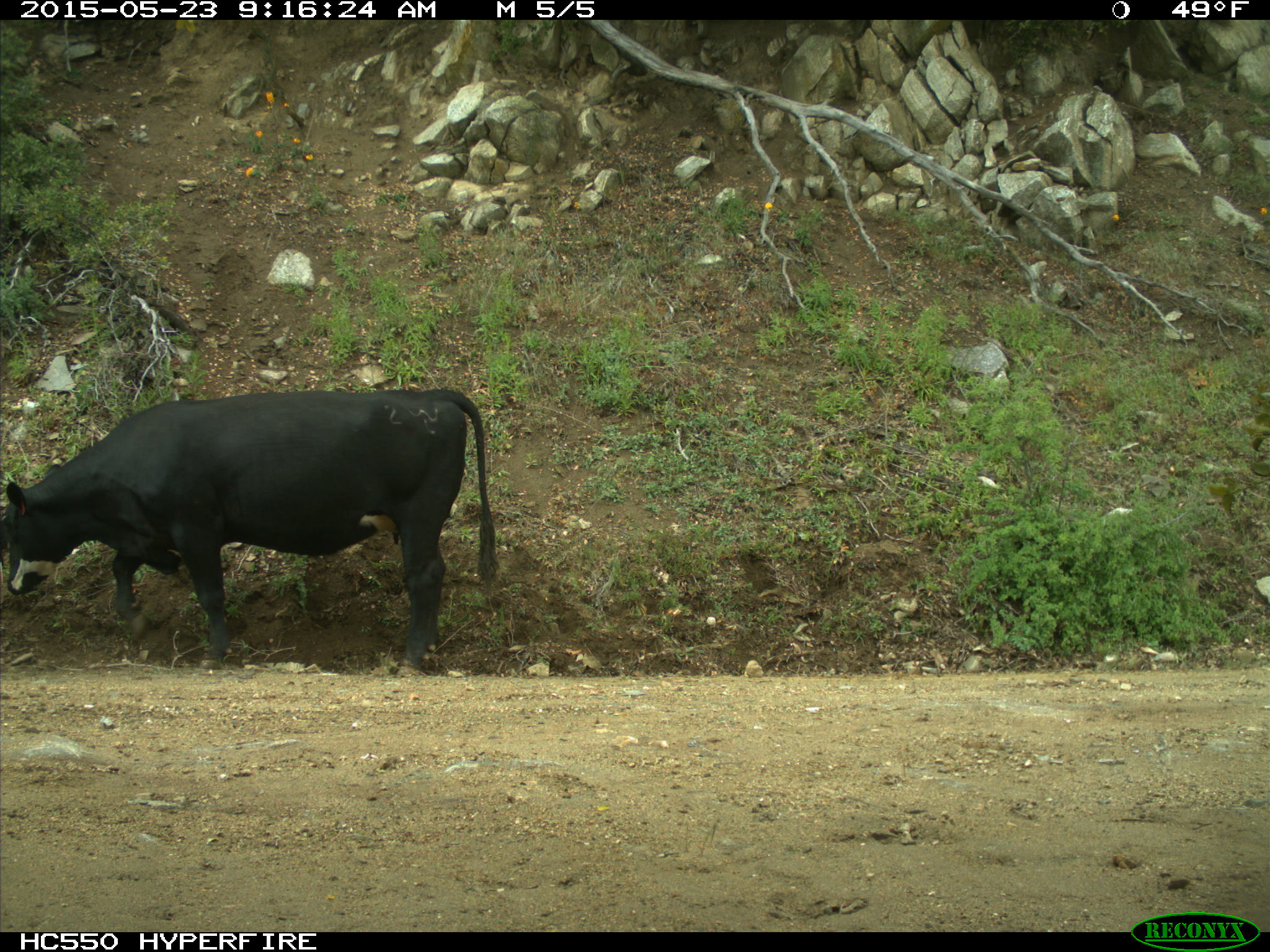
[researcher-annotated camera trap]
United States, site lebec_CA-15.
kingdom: Animalia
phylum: Chordata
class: Mammalia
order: Artiodactyla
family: Bovidae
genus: Bos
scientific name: Bos taurus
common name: domestic cow